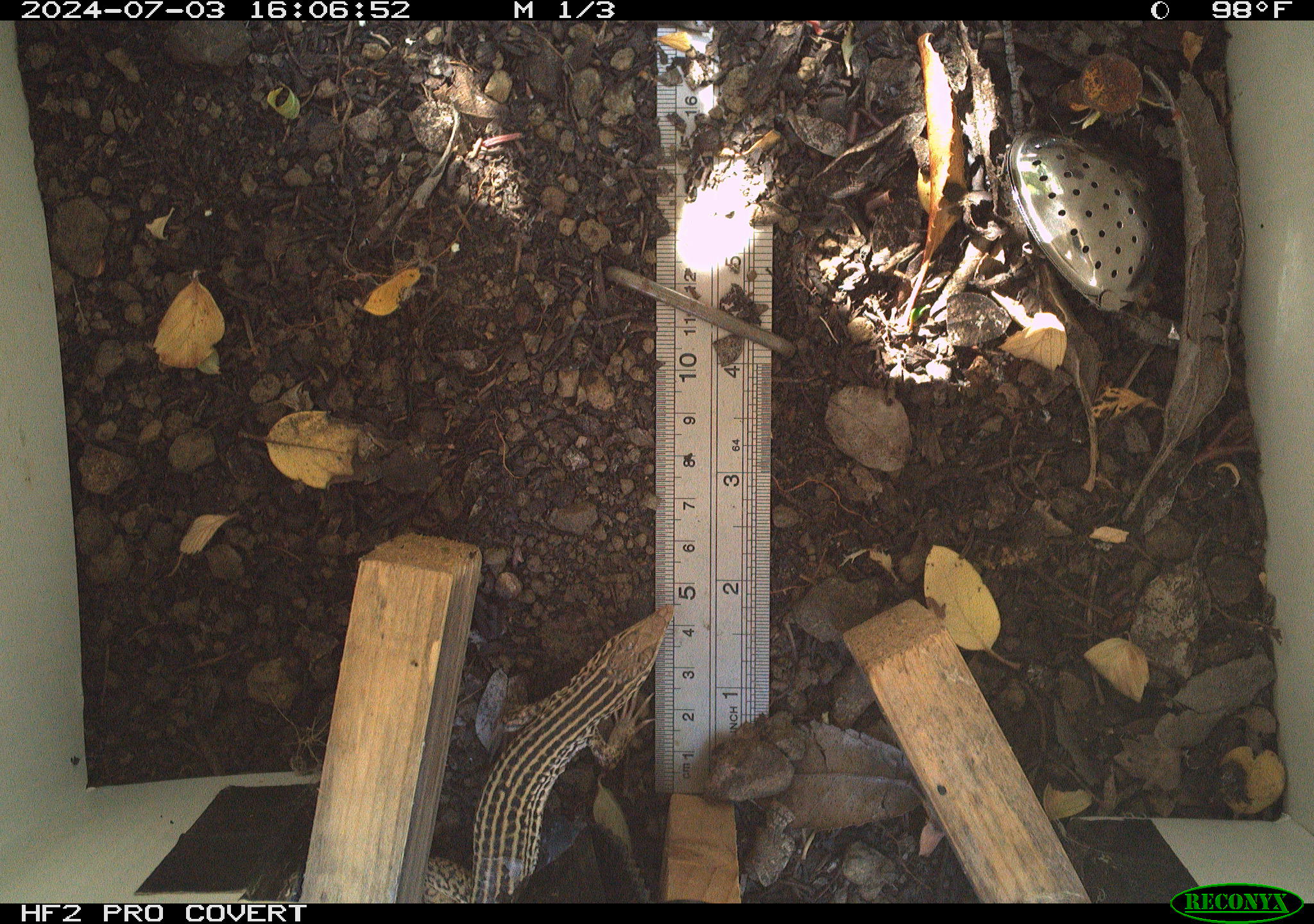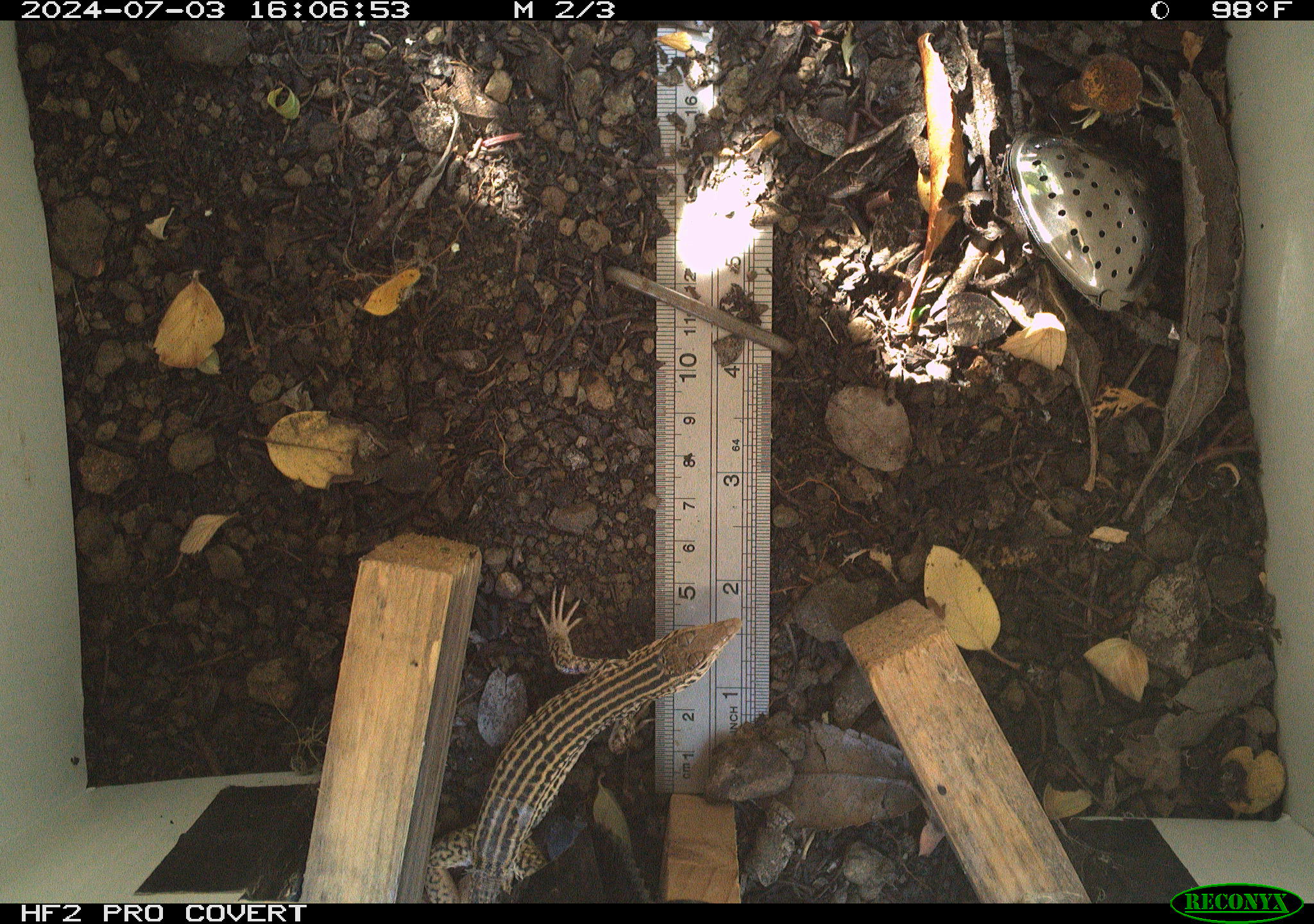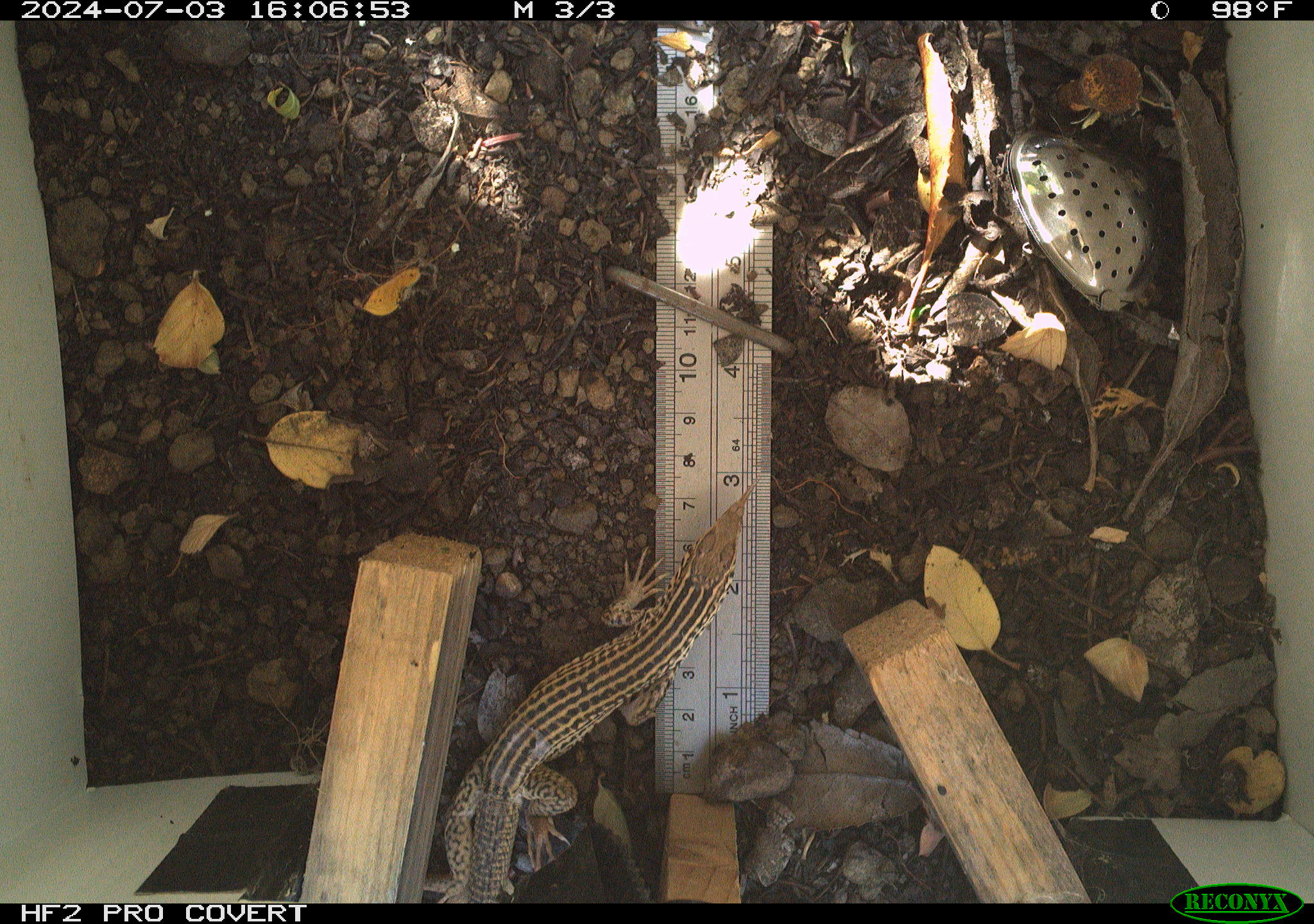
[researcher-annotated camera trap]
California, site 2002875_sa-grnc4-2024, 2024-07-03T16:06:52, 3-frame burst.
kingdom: Animalia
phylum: Chordata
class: Reptilia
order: Squamata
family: Teiidae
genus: Aspidoscelis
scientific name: Aspidoscelis tigris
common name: western whiptail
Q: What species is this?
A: Western whiptail (Aspidoscelis tigris).